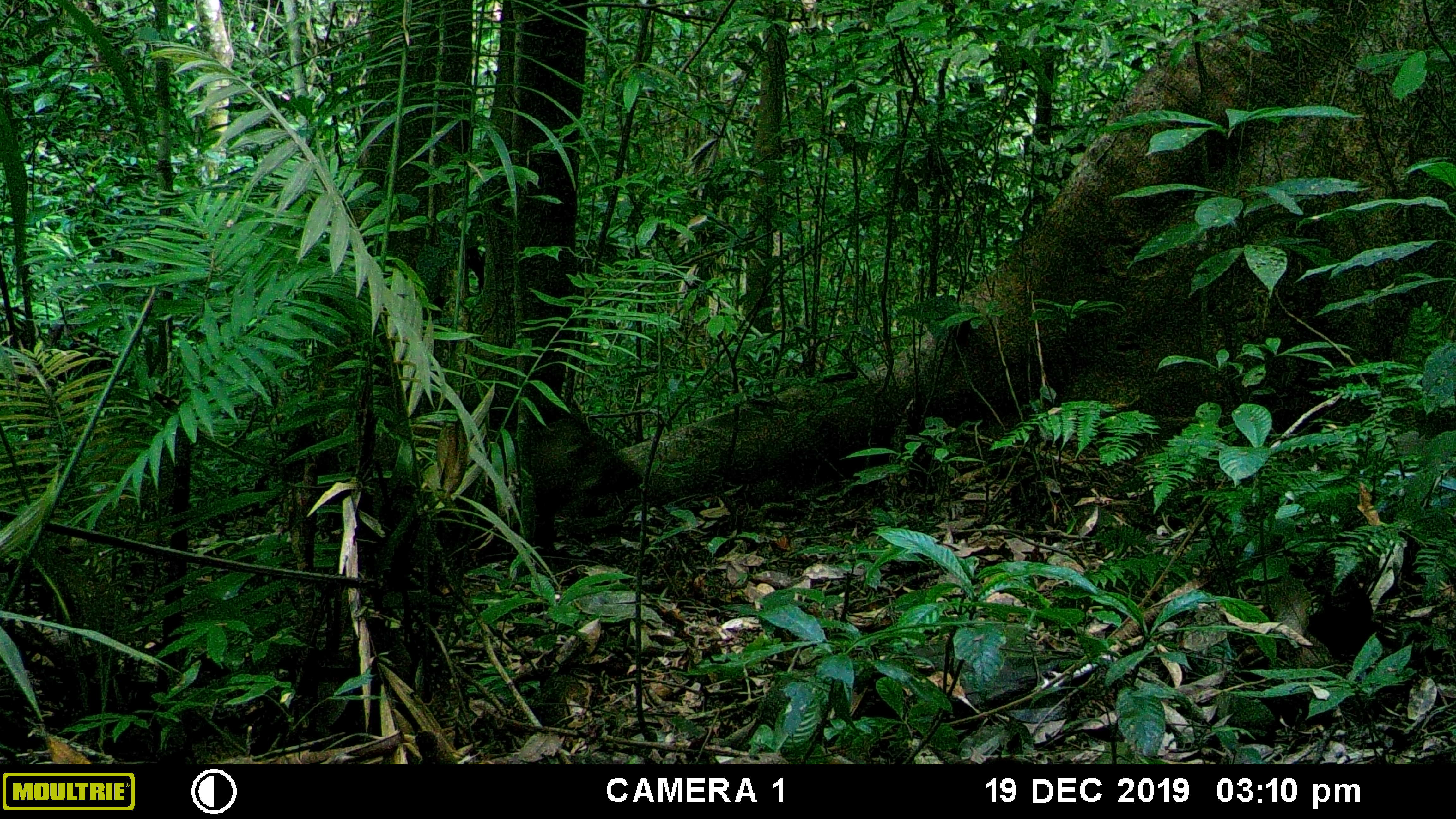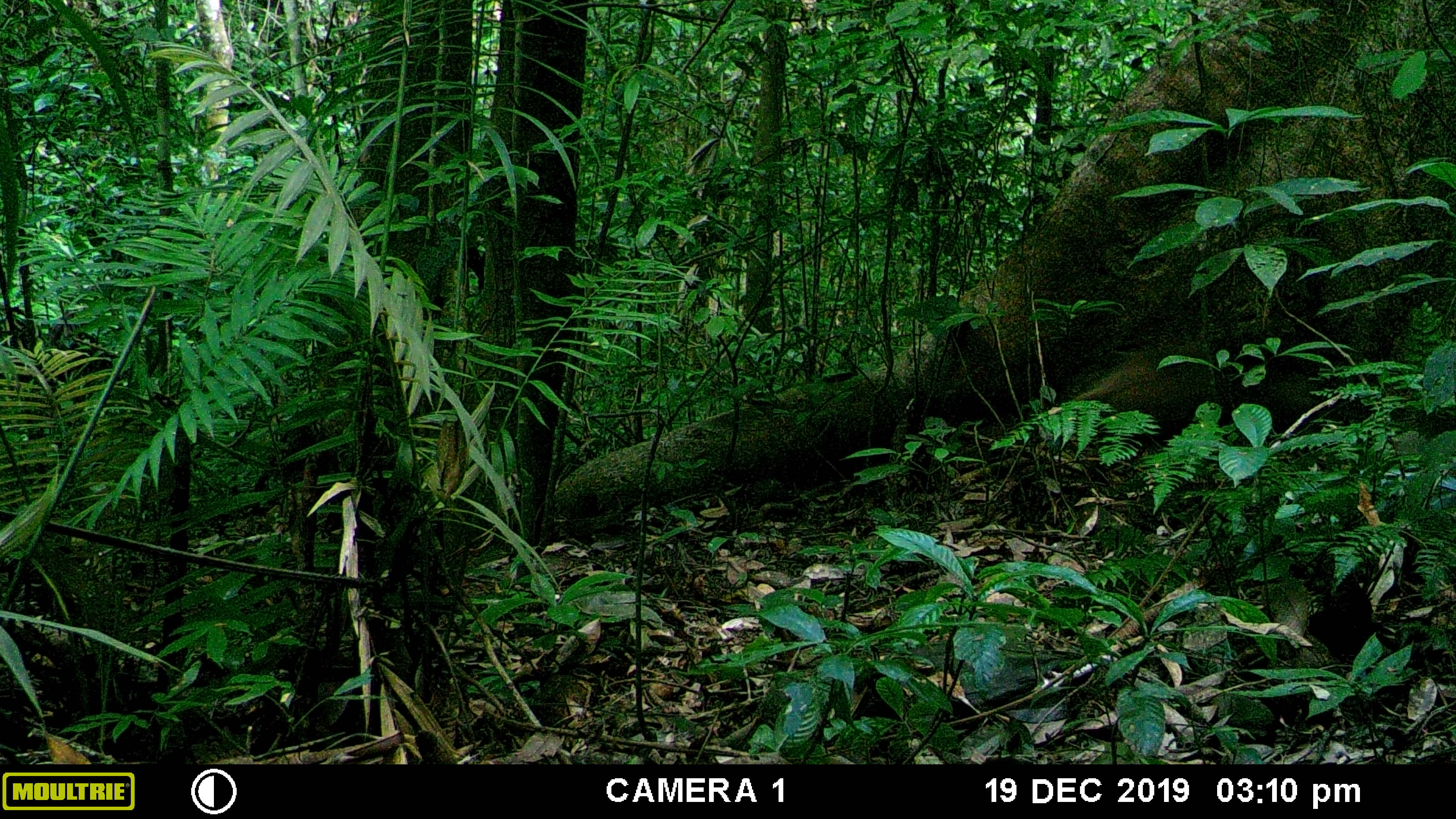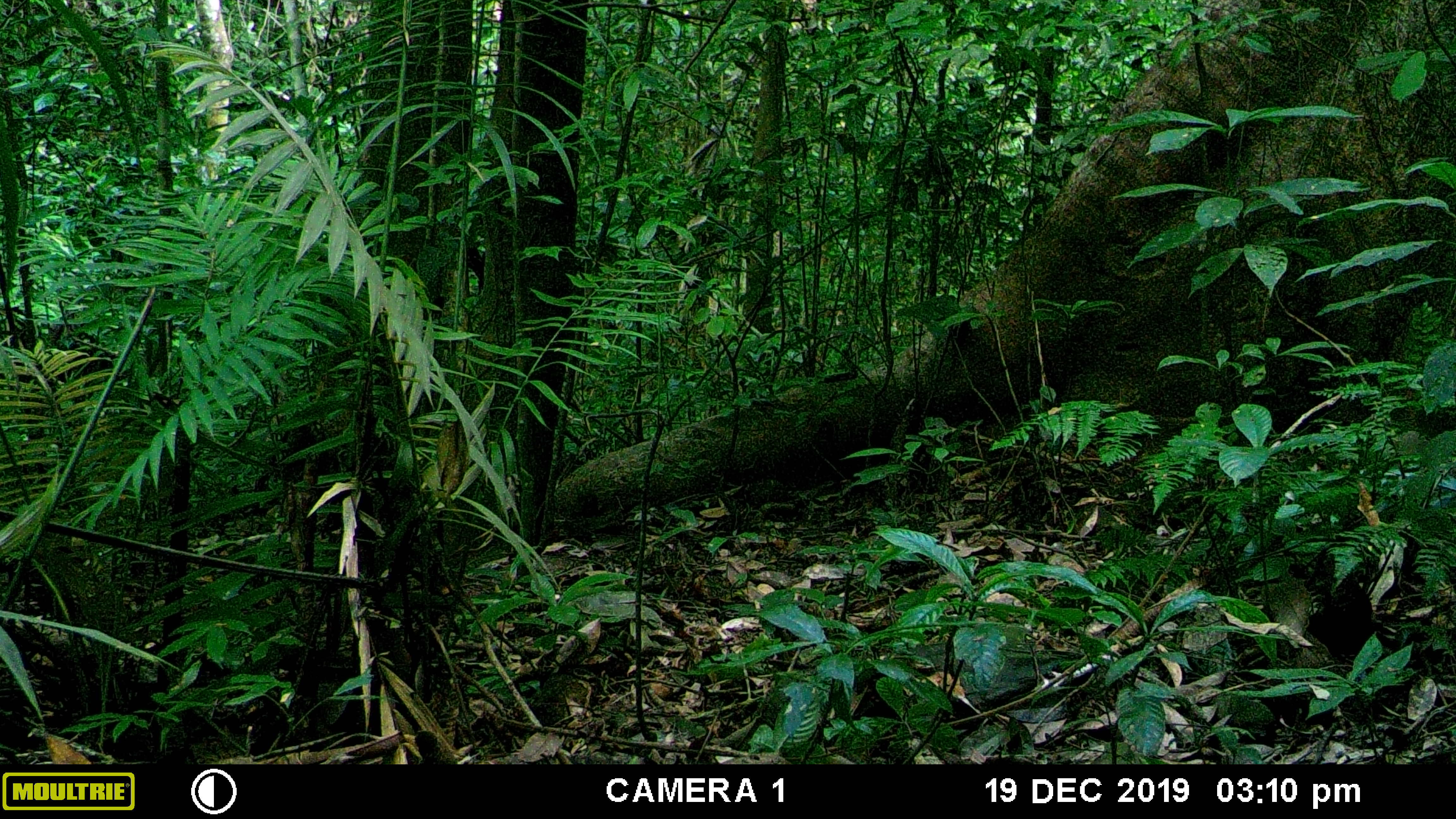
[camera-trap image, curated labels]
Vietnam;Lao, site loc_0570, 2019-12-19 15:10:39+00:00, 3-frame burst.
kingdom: Animalia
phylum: Chordata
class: Mammalia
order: Artiodactyla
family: Suidae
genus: Sus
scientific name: Sus scrofa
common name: eurasian wild pig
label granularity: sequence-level